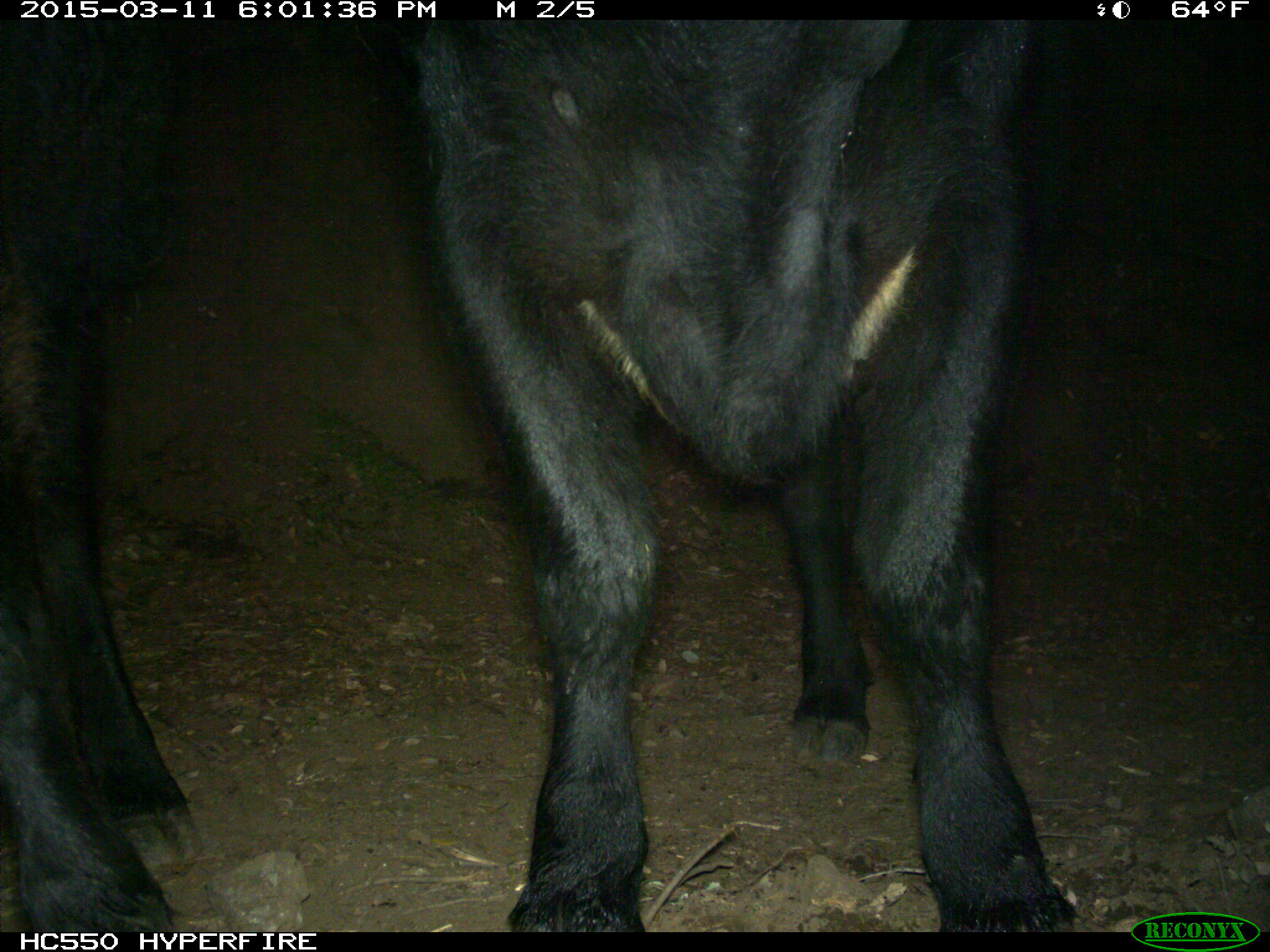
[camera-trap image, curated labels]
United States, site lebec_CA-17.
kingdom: Animalia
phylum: Chordata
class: Mammalia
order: Artiodactyla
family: Bovidae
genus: Bos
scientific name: Bos taurus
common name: domestic cow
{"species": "Bos taurus (domestic cow)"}